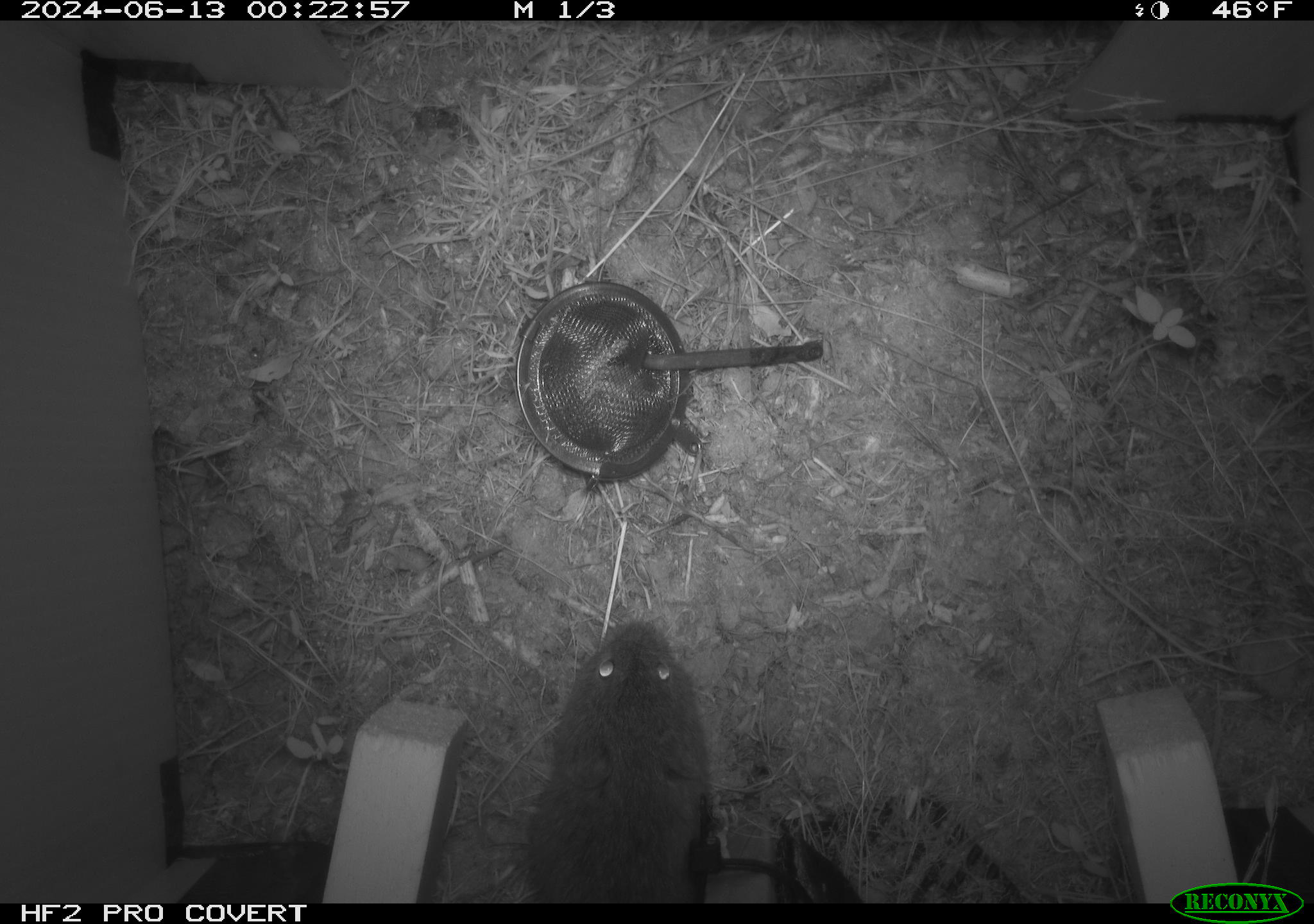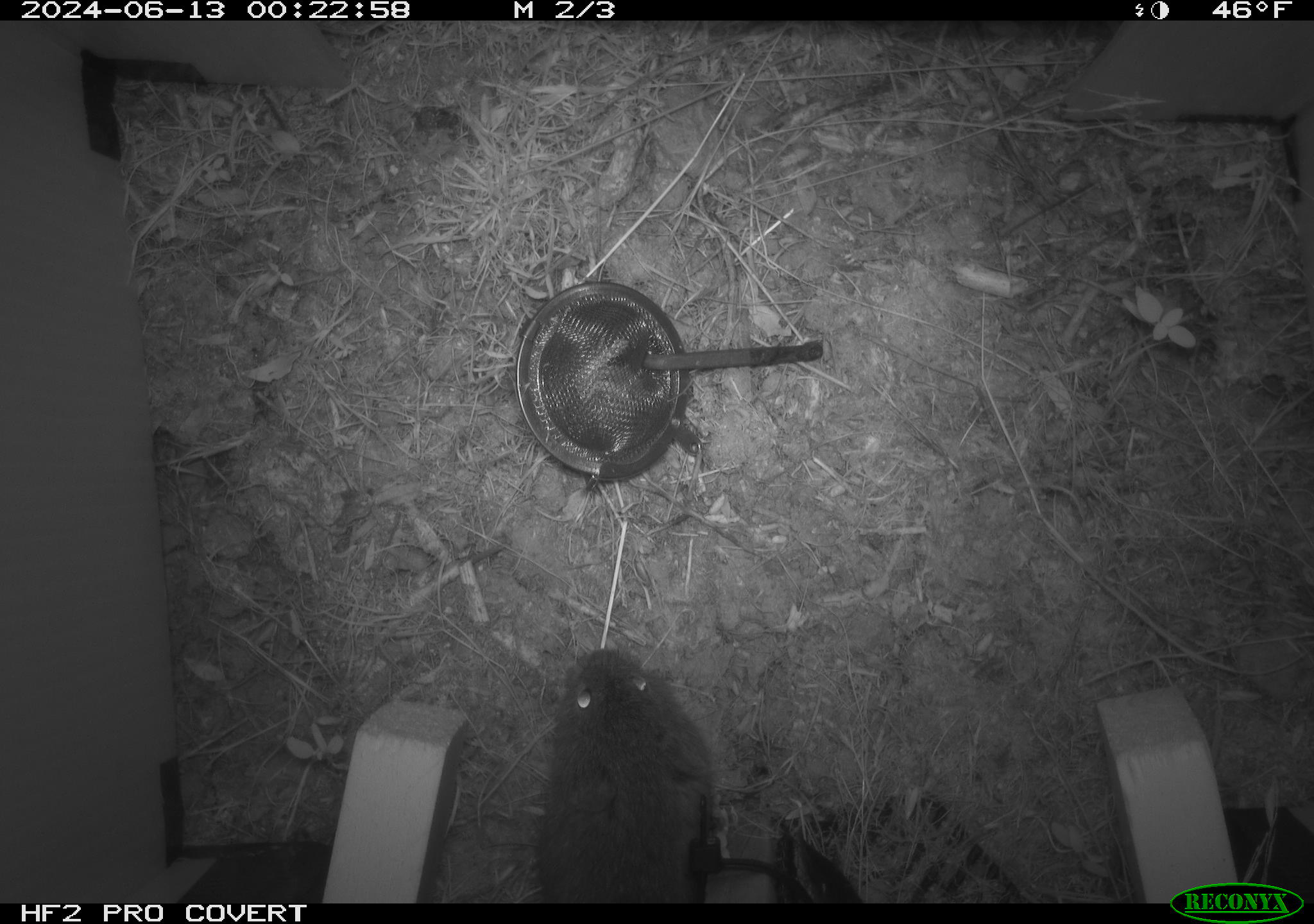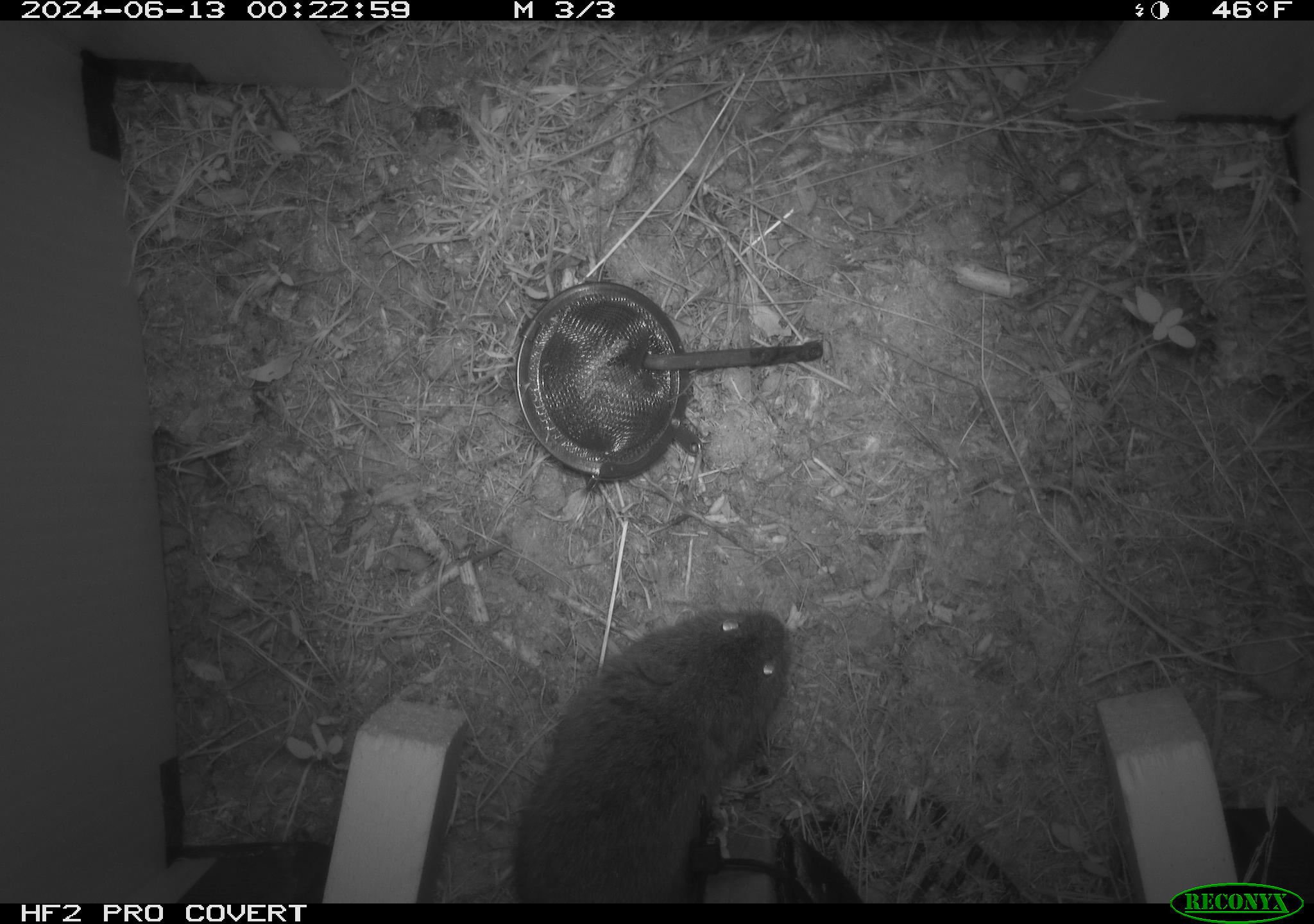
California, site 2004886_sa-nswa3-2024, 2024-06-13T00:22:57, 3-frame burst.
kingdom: Animalia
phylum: Chordata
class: Mammalia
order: Rodentia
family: Cricetidae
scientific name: Arvicolinae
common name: voles, lemmings, and muskrats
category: arvicolinae subfamily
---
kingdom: Animalia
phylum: Chordata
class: Mammalia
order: Rodentia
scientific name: Rodentia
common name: rodent